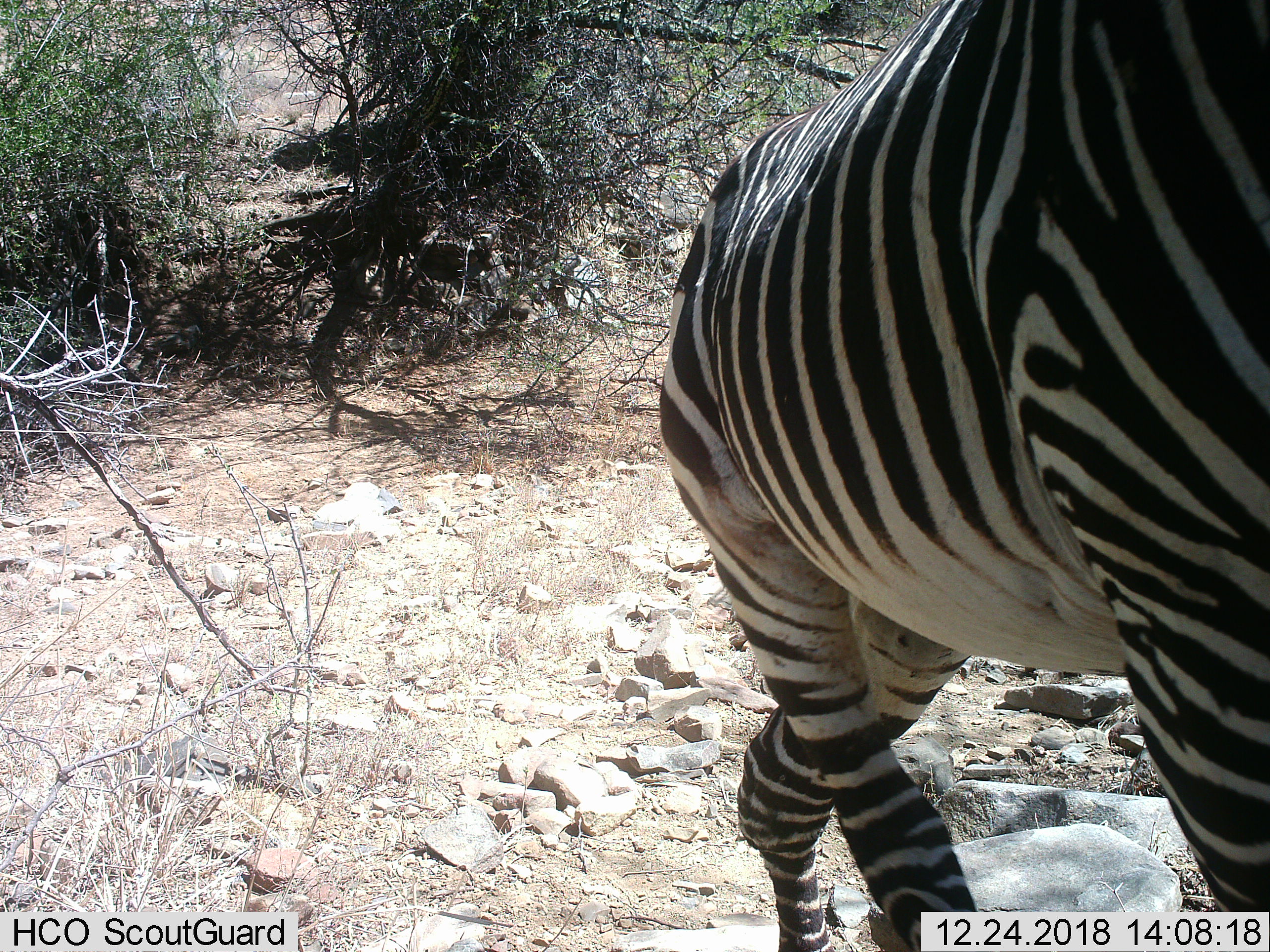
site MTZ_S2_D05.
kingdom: Animalia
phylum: Chordata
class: Mammalia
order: Perissodactyla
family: Equidae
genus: Equus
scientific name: Equus zebra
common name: mountain zebra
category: zebramountain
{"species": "zebramountain (mountain zebra) (Equus zebra)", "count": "1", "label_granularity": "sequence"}